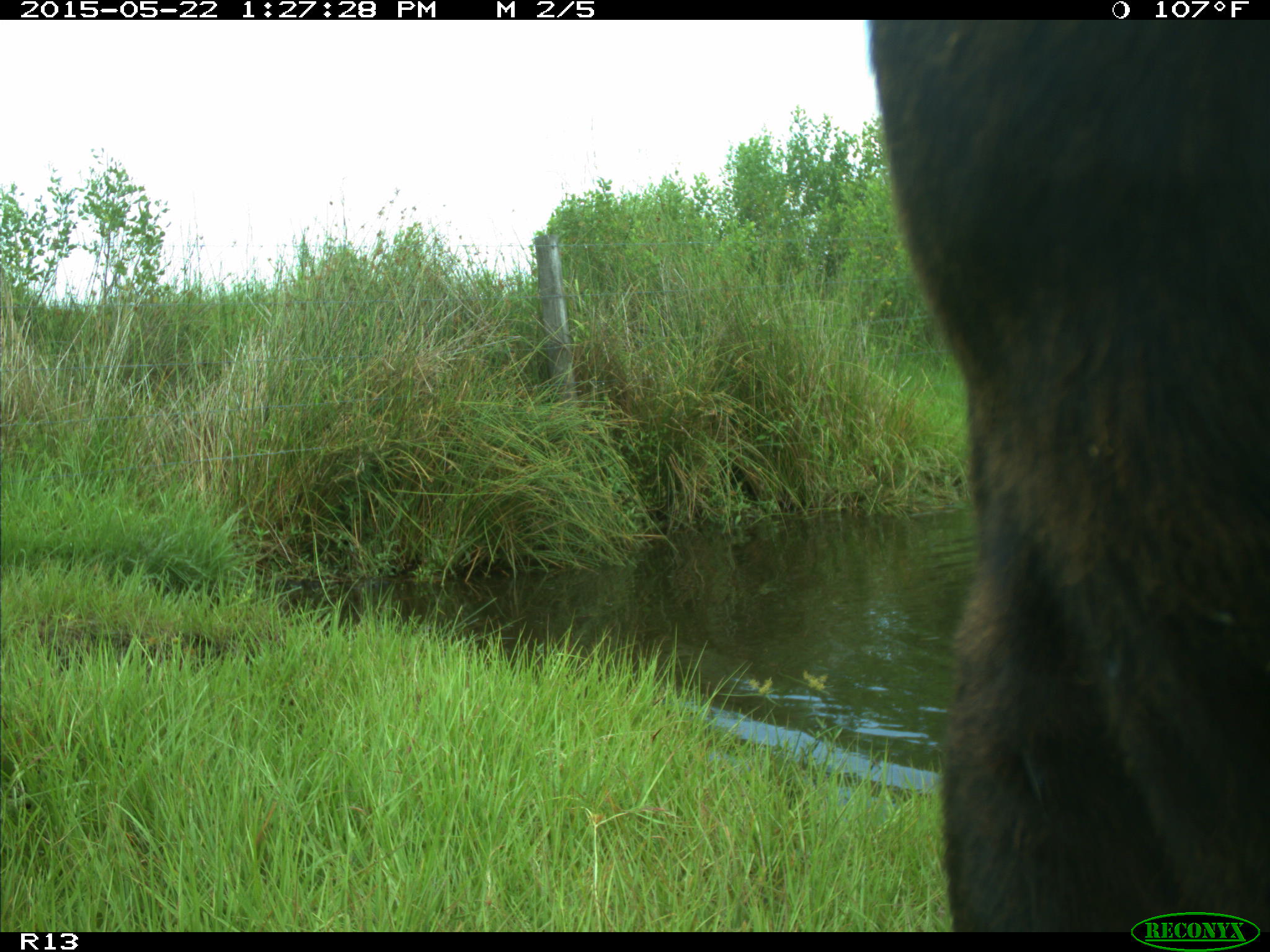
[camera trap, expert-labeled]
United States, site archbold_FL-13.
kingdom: Animalia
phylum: Chordata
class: Mammalia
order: Artiodactyla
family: Bovidae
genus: Bos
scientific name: Bos taurus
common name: domestic cow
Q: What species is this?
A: Bos taurus (domestic cow).